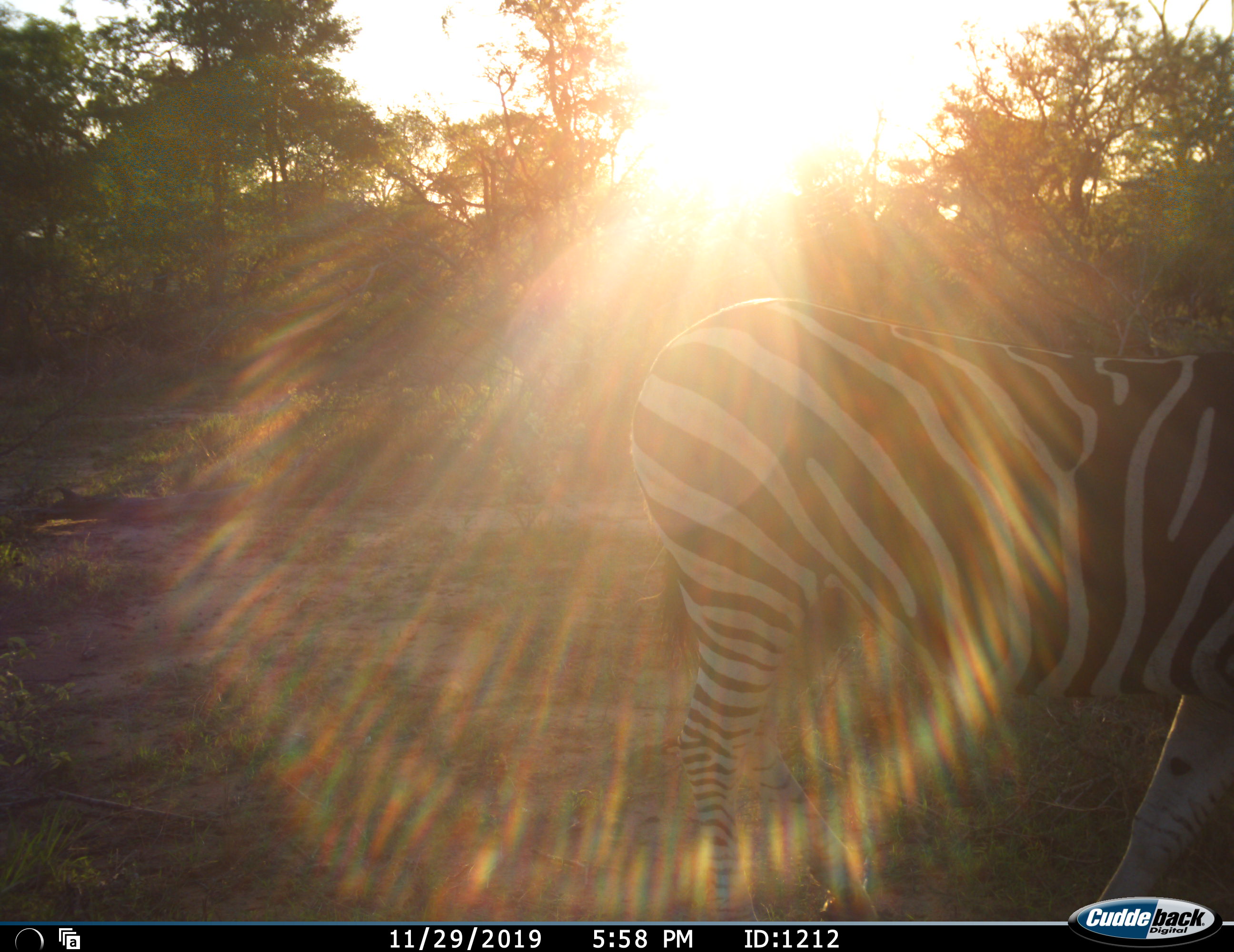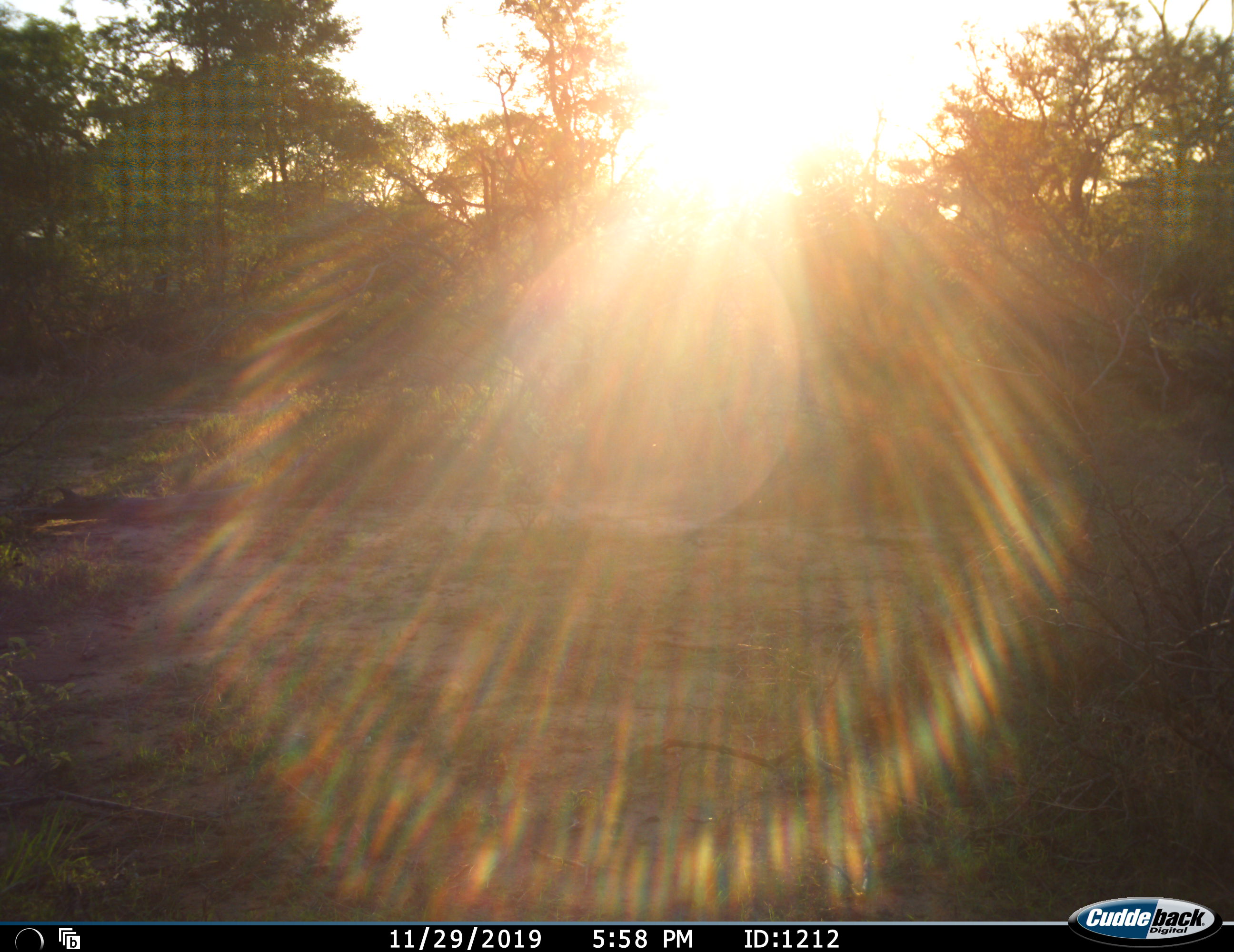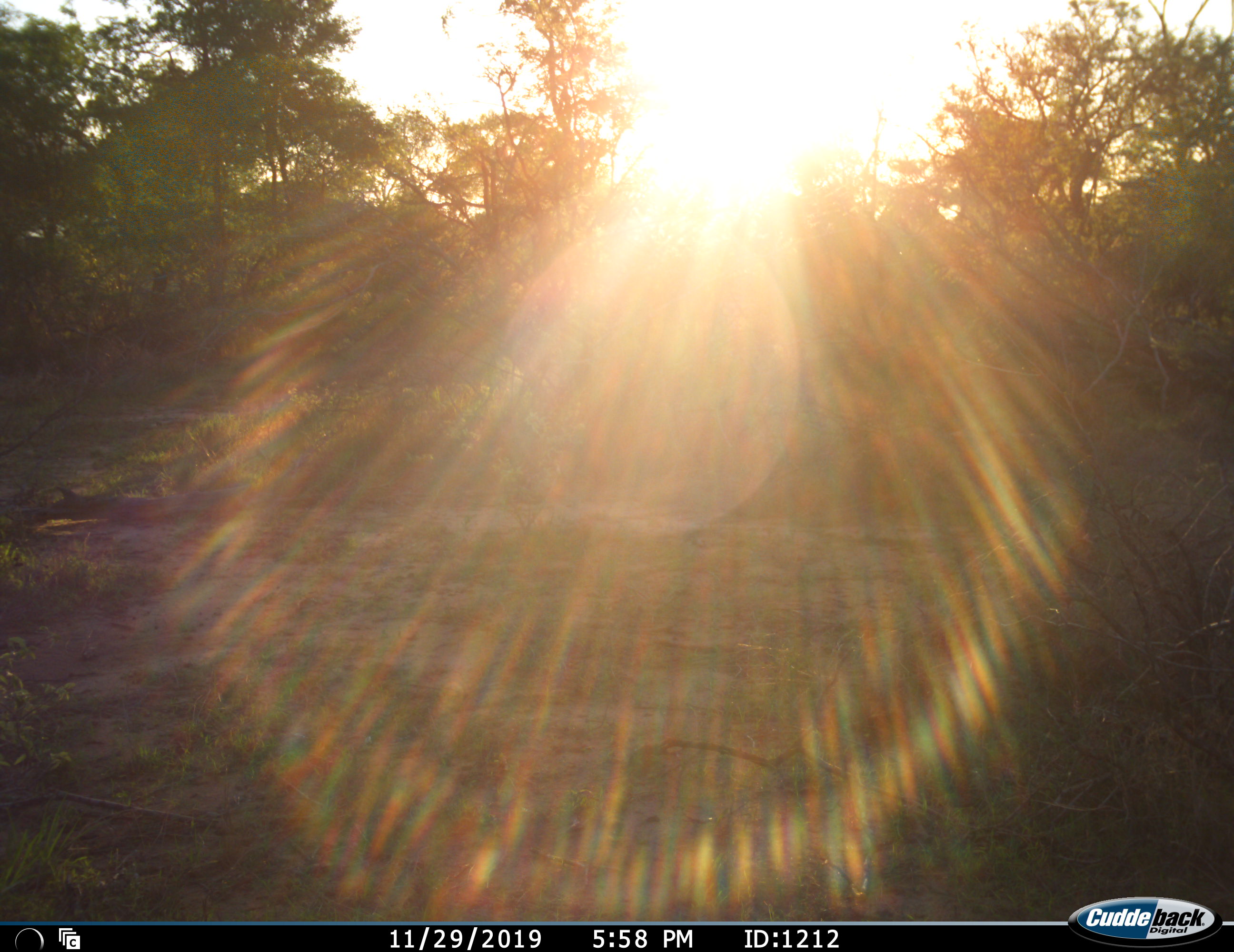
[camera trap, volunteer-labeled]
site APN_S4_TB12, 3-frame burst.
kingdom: Animalia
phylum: Chordata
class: Mammalia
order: Perissodactyla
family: Equidae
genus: Equus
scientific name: Equus quagga burchellii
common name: burchell's zebra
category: zebraburchells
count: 1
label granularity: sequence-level